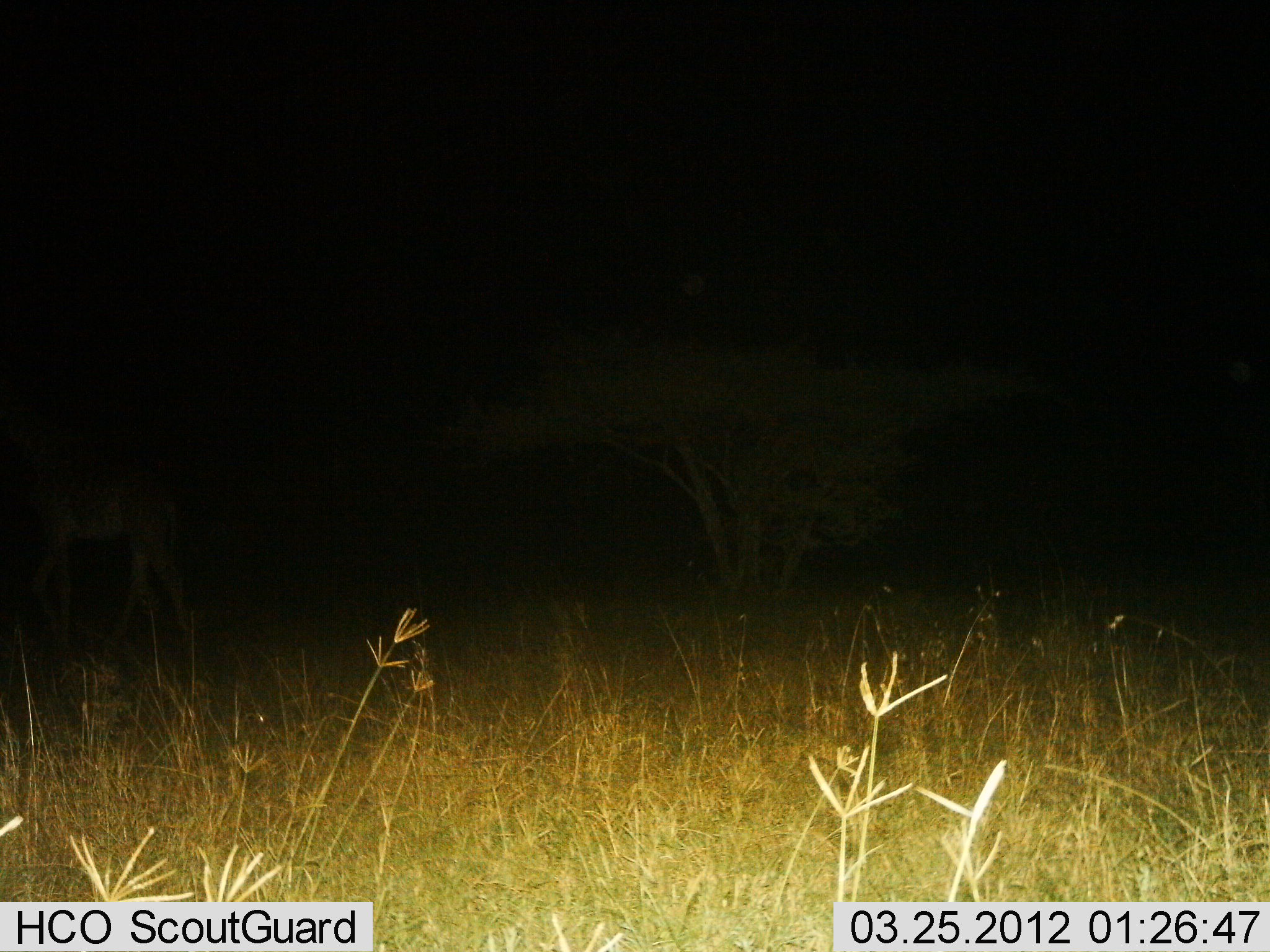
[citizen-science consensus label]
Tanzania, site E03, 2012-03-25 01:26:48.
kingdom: Animalia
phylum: Chordata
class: Mammalia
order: Artiodactyla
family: Giraffidae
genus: Giraffa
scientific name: Giraffa camelopardalis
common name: giraffe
Giraffe (Giraffa camelopardalis), count 1. Behavior (volunteer vote fractions): standing 15%, resting 0%, moving 77%, interacting 0%. Young present (vote fraction): 0%. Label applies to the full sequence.